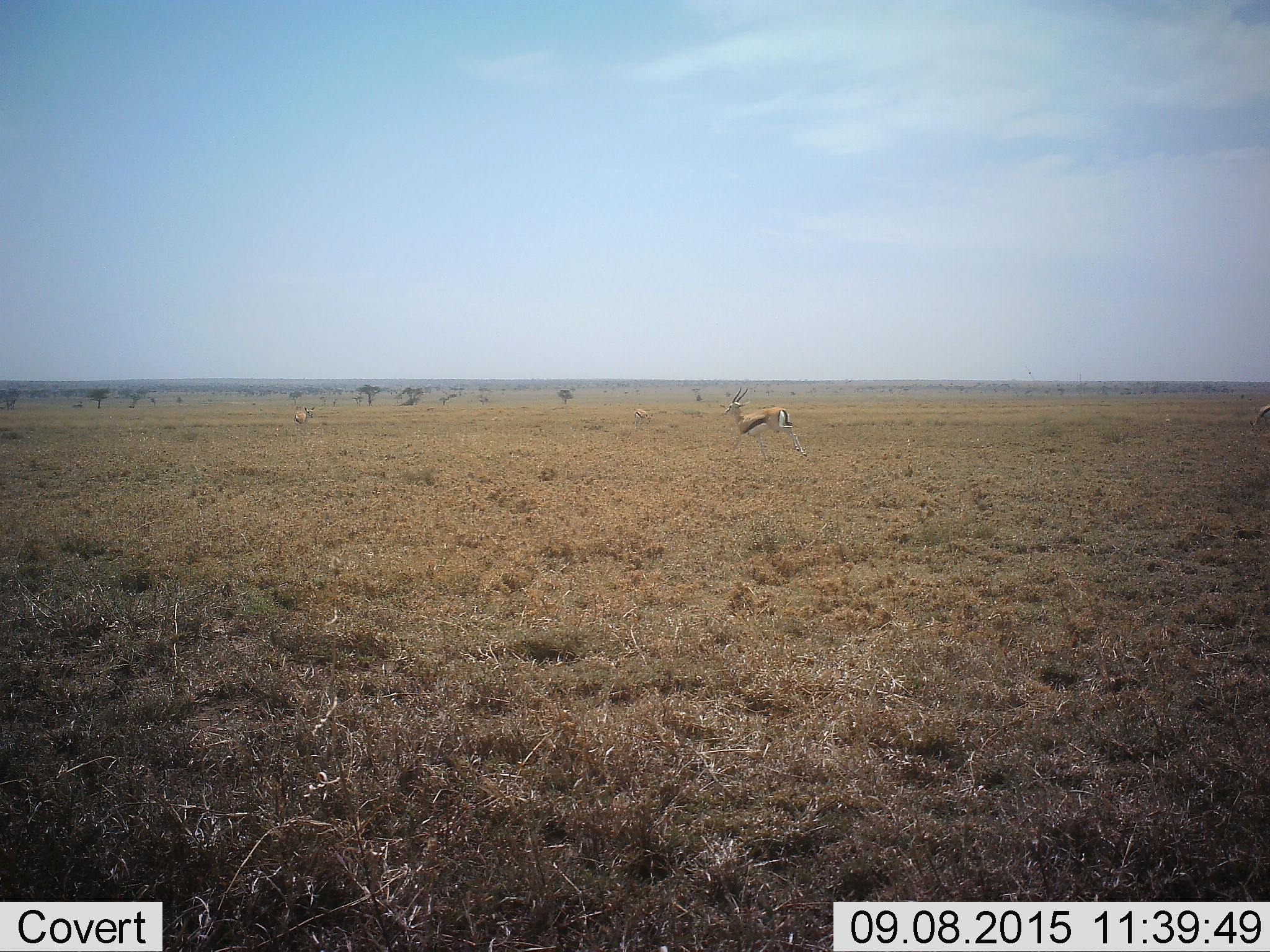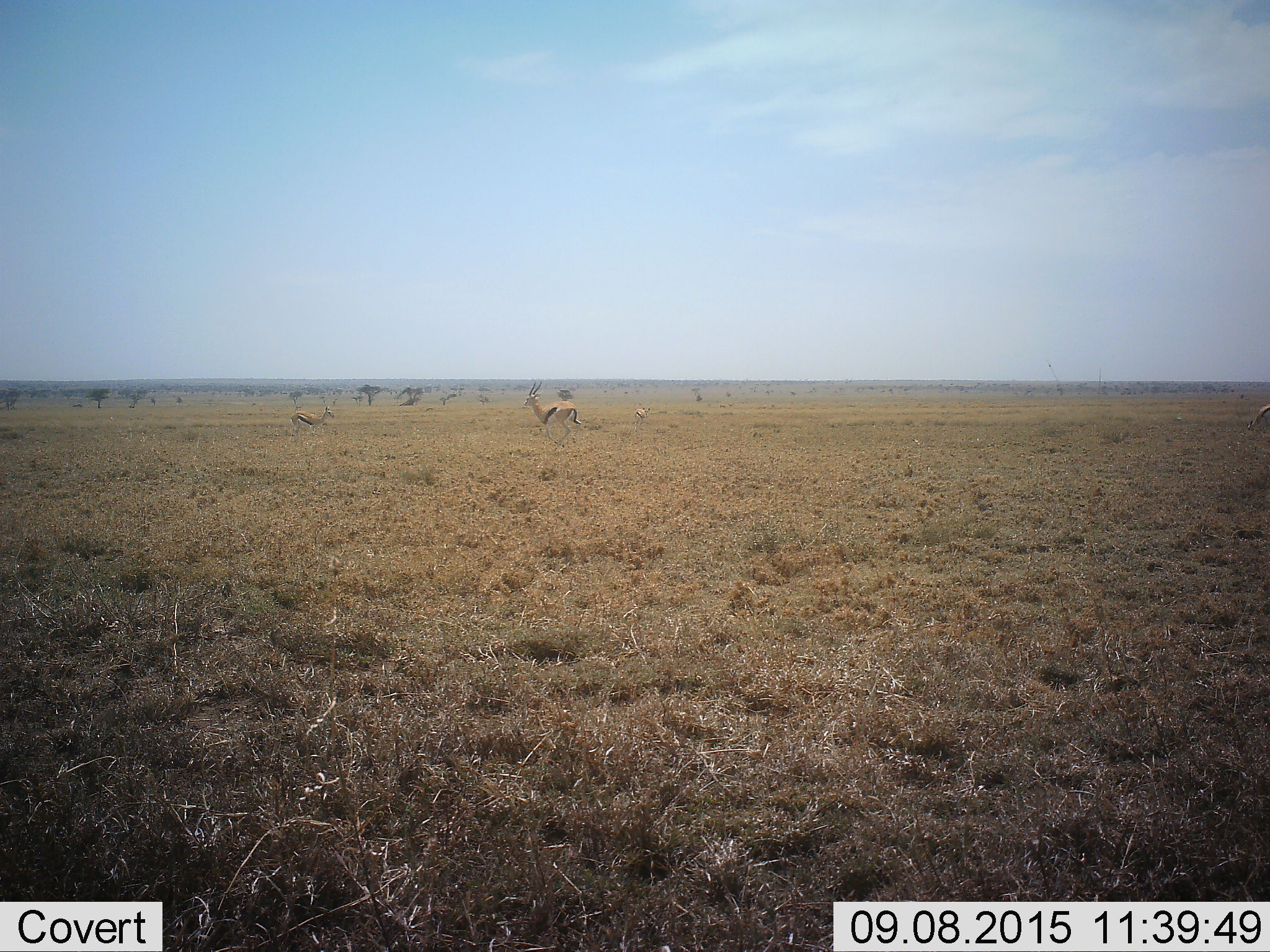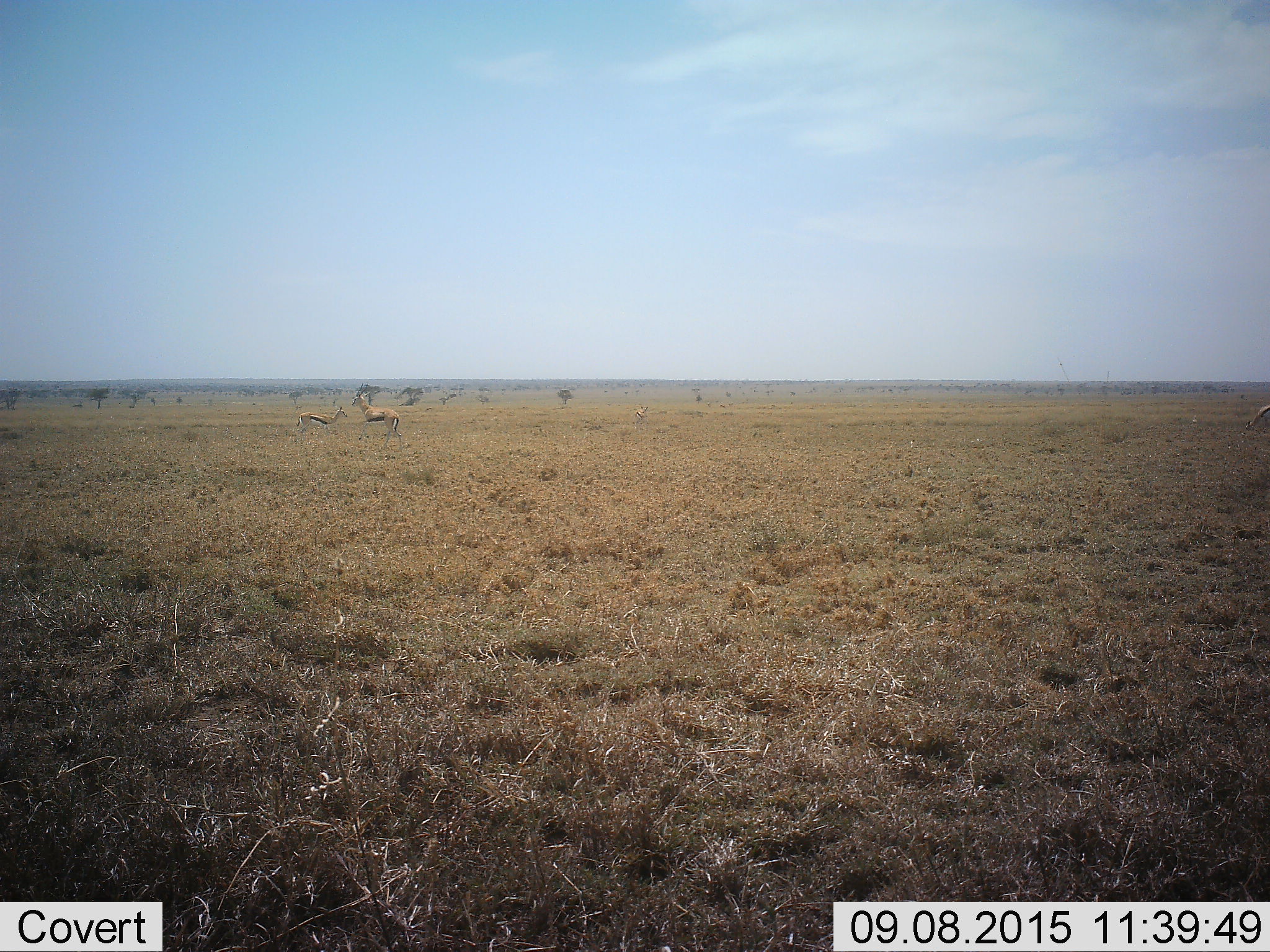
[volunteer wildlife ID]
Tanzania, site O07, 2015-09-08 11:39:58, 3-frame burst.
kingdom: Animalia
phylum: Chordata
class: Mammalia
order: Artiodactyla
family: Bovidae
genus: Eudorcas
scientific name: Eudorcas thomsonii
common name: thomson's gazelle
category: gazellethomsons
Gazellethomsons (thomson's gazelle) (Eudorcas thomsonii), count 4. Behavior (volunteer vote fractions): standing 67%, resting 0%, moving 100%, interacting 11%. Young present (vote fraction): 0%. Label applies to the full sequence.